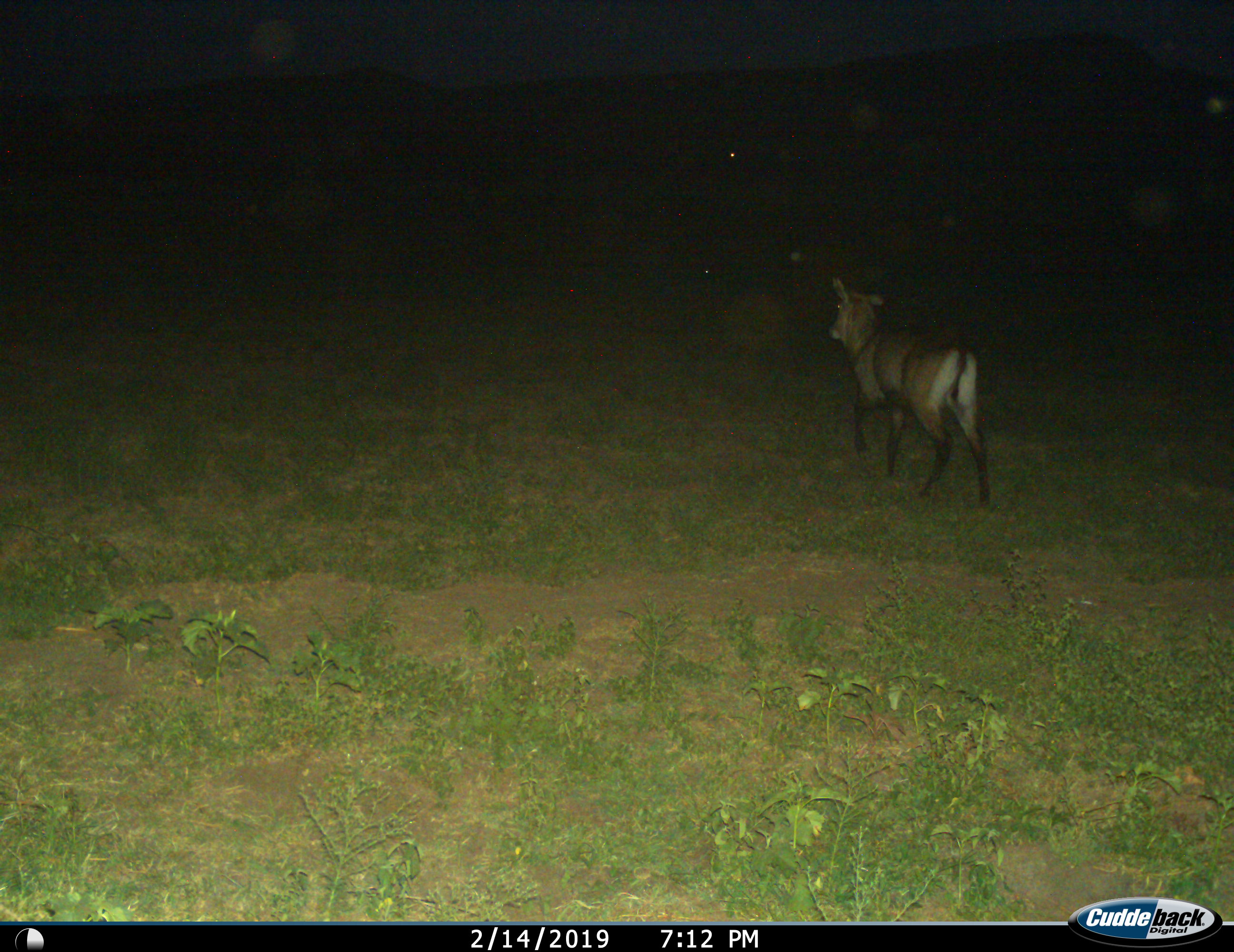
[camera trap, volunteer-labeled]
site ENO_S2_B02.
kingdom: Animalia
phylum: Chordata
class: Mammalia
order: Artiodactyla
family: Bovidae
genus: Kobus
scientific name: Kobus ellipsiprymnus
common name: waterbuck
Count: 1.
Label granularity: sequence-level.